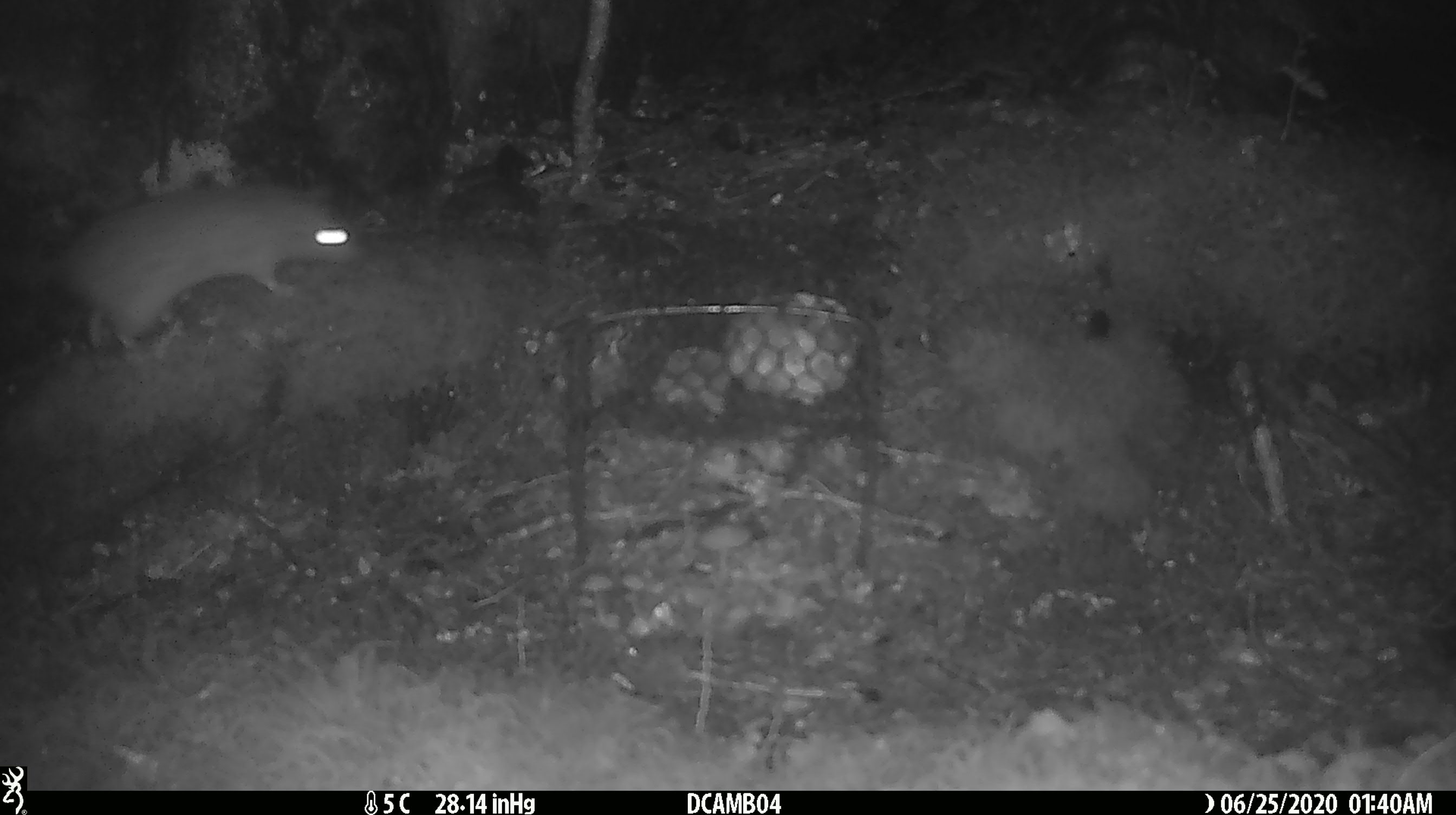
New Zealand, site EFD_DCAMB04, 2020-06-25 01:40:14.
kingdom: Animalia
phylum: Chordata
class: Mammalia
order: Rodentia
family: Muridae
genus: Rattus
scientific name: Rattus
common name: rat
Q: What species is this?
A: Rat (Rattus).